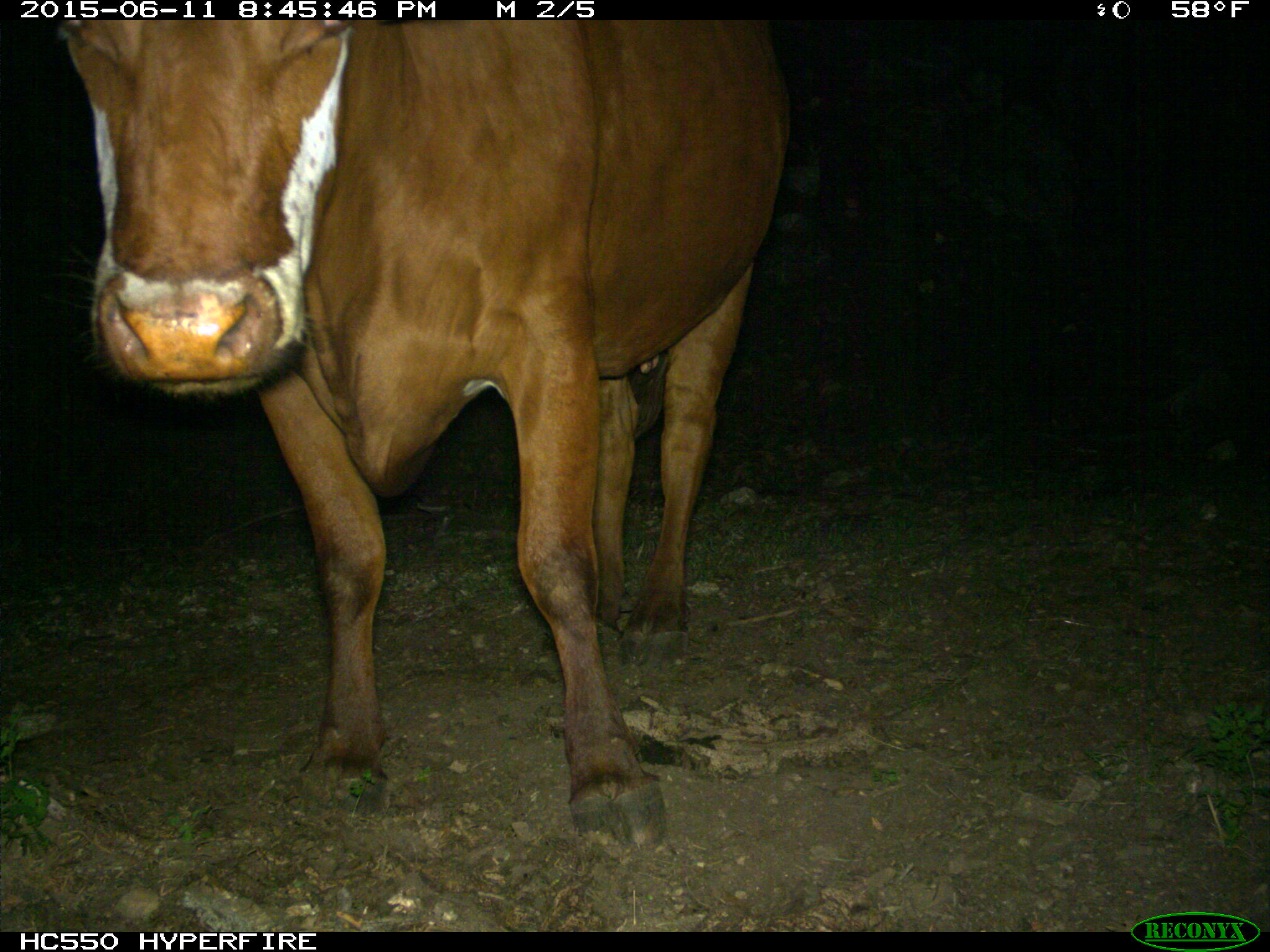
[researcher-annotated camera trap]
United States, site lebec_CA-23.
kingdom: Animalia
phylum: Chordata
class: Mammalia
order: Artiodactyla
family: Bovidae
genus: Bos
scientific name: Bos taurus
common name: domestic cow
Bos taurus (domestic cow).